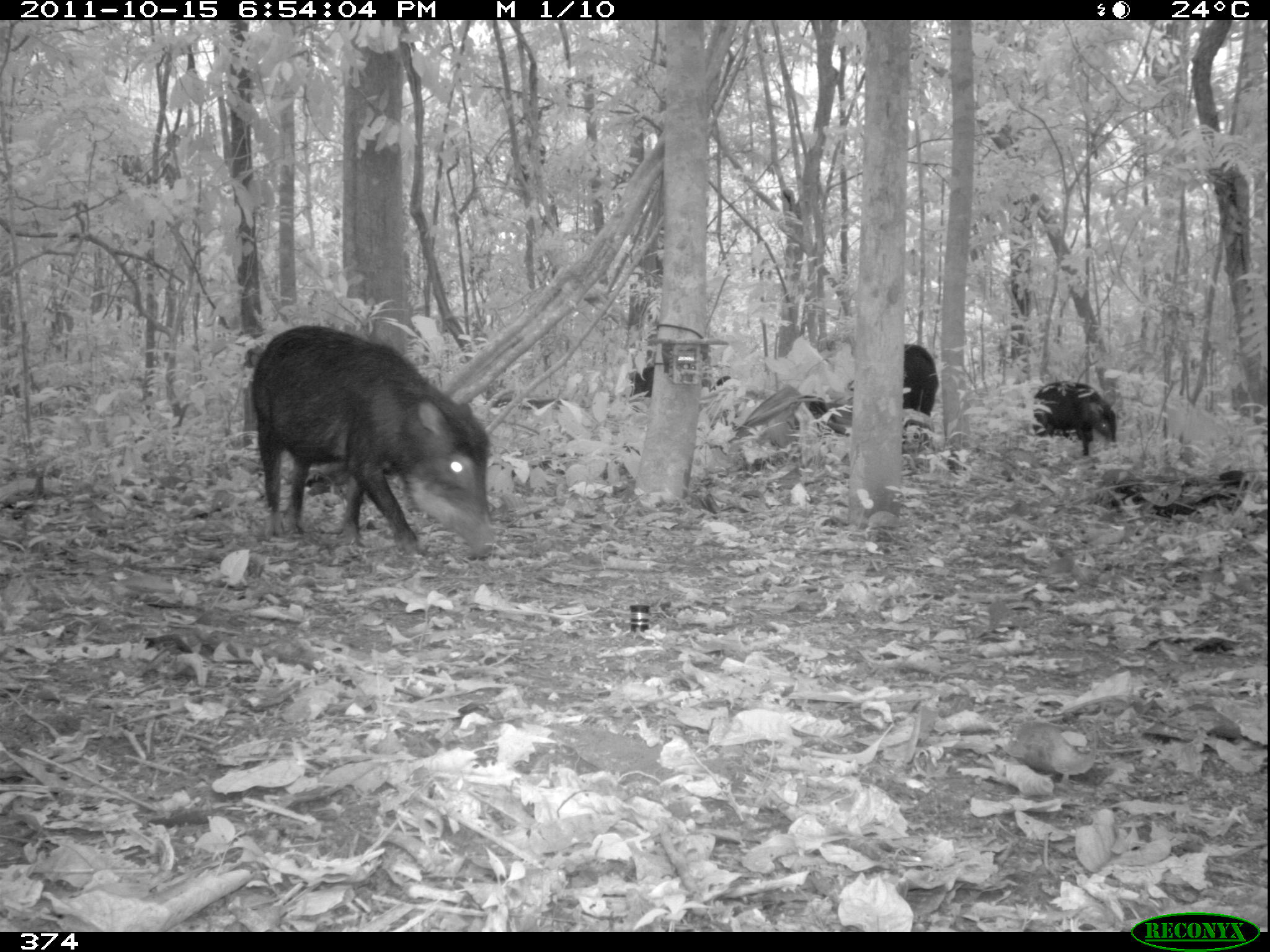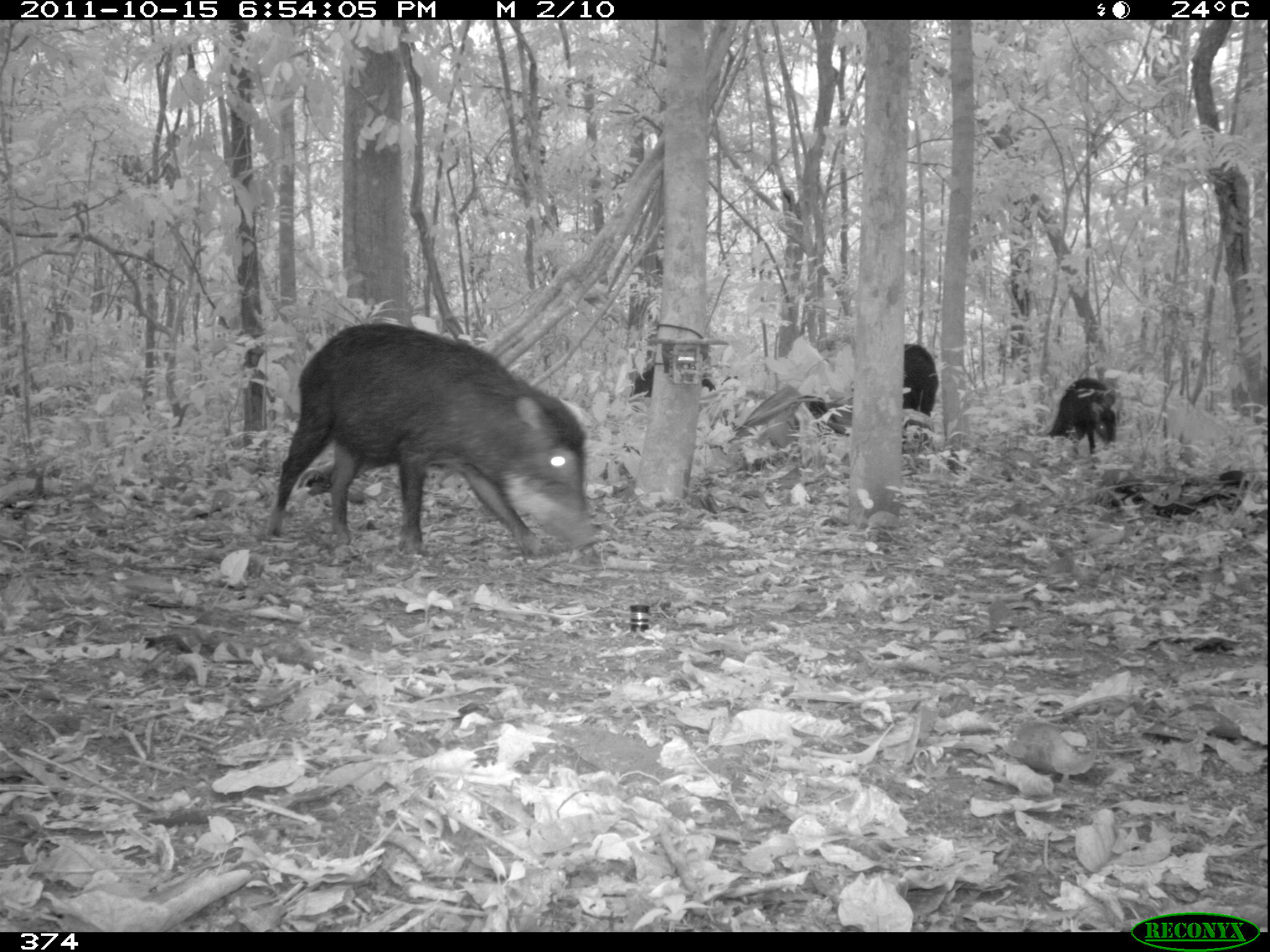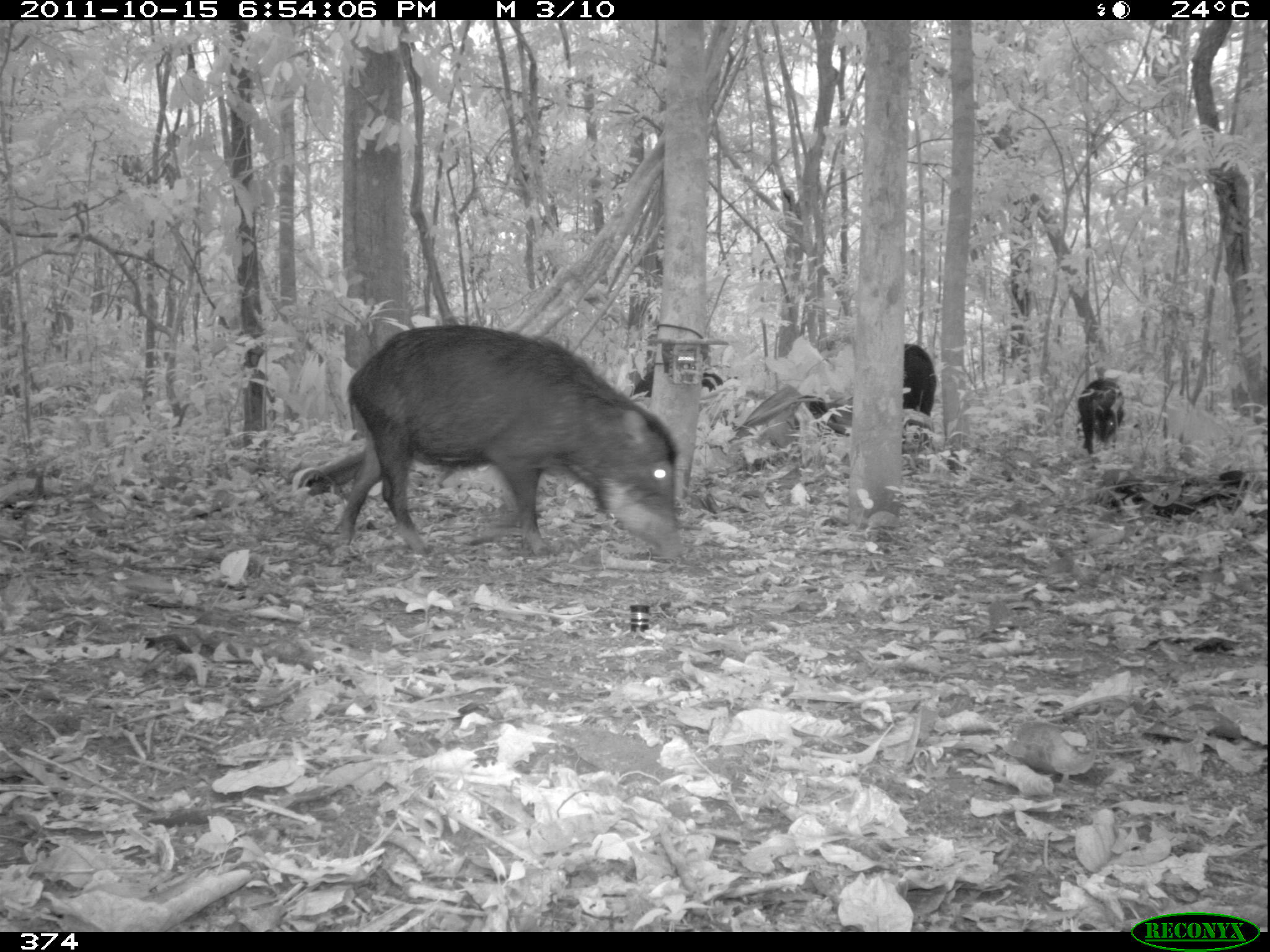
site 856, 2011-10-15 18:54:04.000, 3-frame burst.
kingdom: Animalia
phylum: Chordata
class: Mammalia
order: Artiodactyla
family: Tayassuidae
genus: Tayassu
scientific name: Tayassu pecari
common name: white-lipped peccary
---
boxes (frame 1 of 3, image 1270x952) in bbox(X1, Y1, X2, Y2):
tayassu pecari: bbox(251, 325, 496, 560); bbox(1032, 381, 1116, 457); bbox(902, 343, 938, 443); bbox(620, 359, 656, 398)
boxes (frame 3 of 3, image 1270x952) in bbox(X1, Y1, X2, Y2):
tayassu pecari: bbox(338, 324, 682, 556); bbox(809, 343, 936, 436); bbox(1077, 379, 1124, 454); bbox(632, 361, 723, 397)